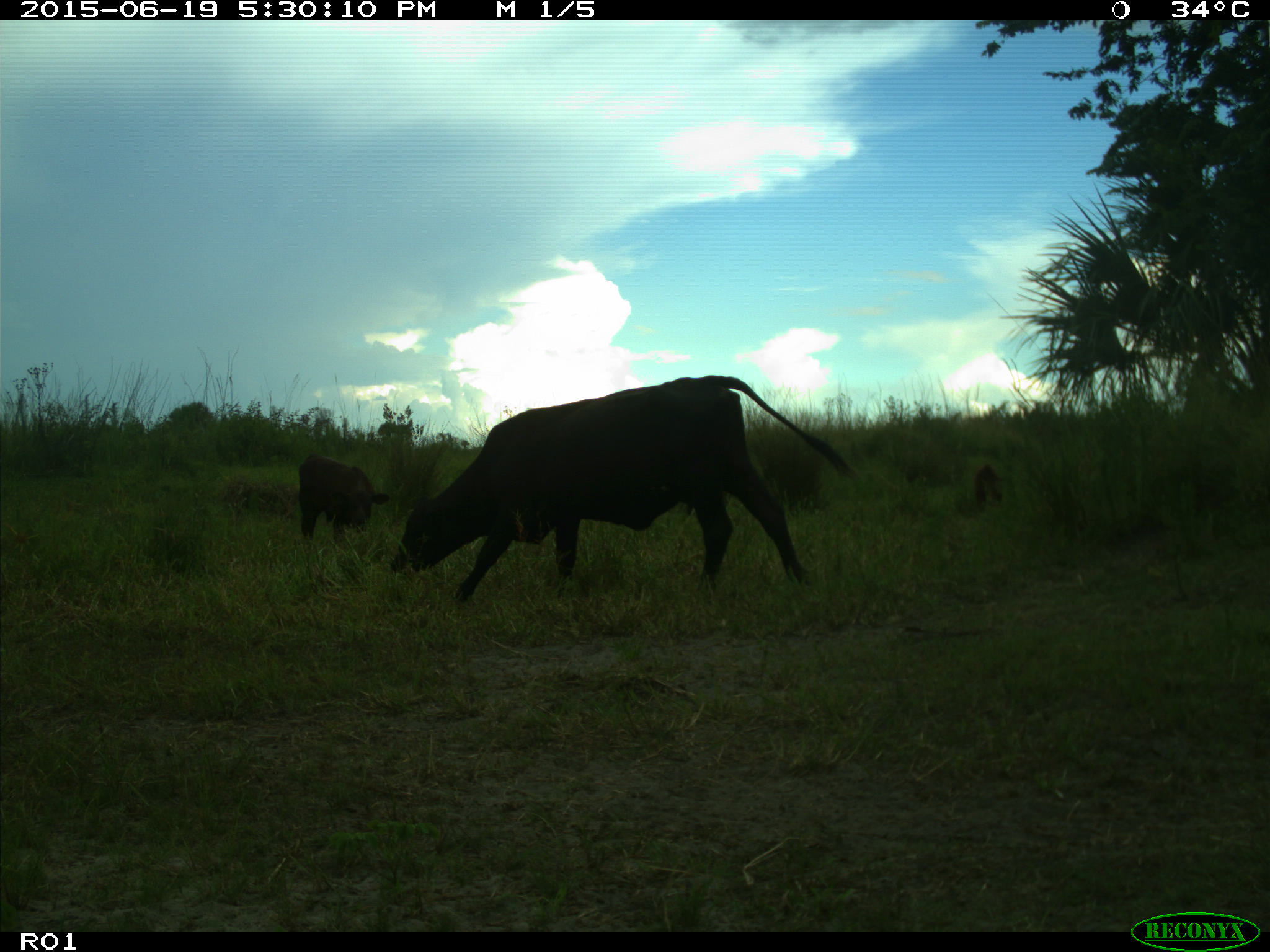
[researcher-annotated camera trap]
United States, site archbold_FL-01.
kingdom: Animalia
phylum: Chordata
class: Mammalia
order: Artiodactyla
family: Bovidae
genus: Bos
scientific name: Bos taurus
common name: domestic cow